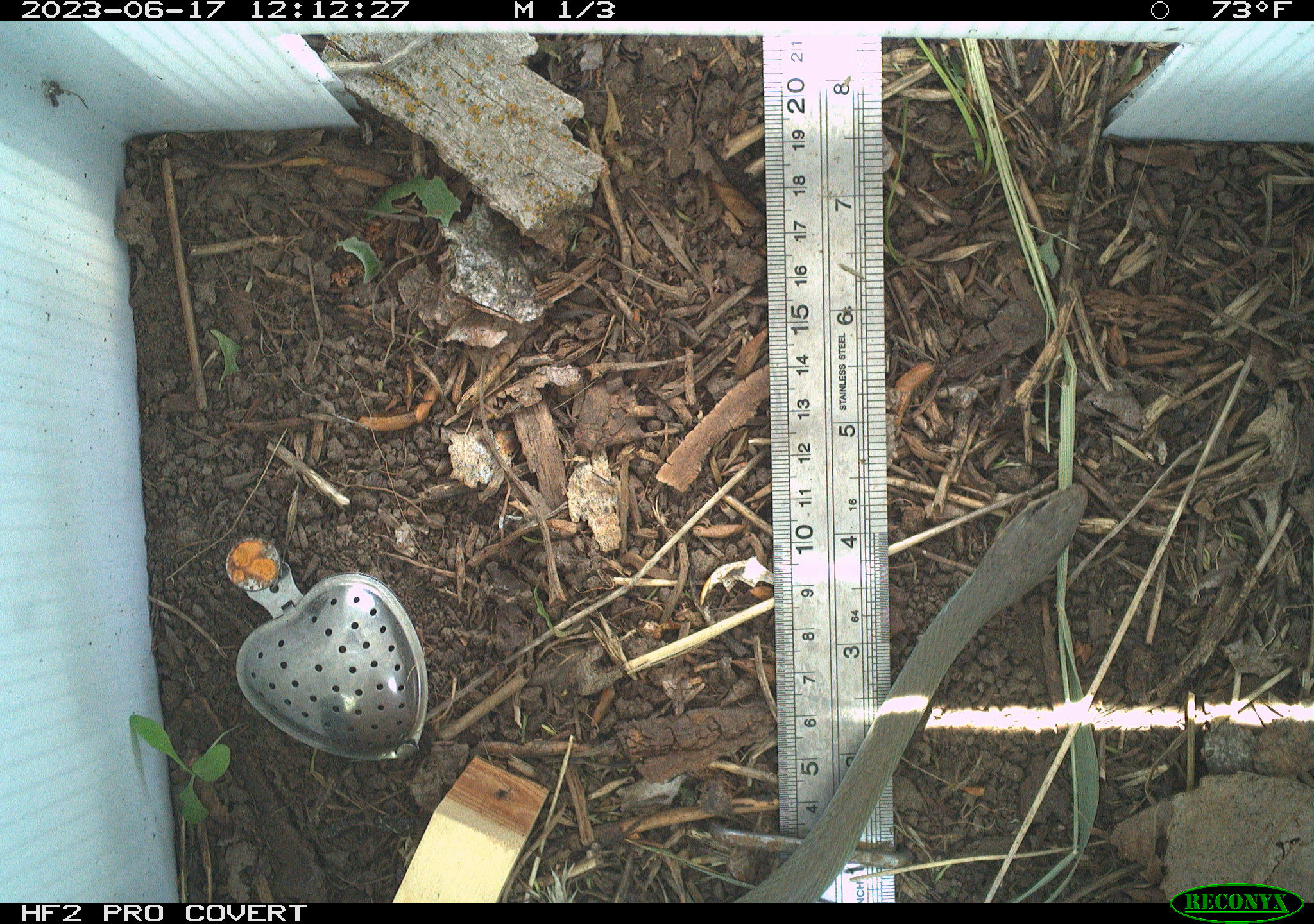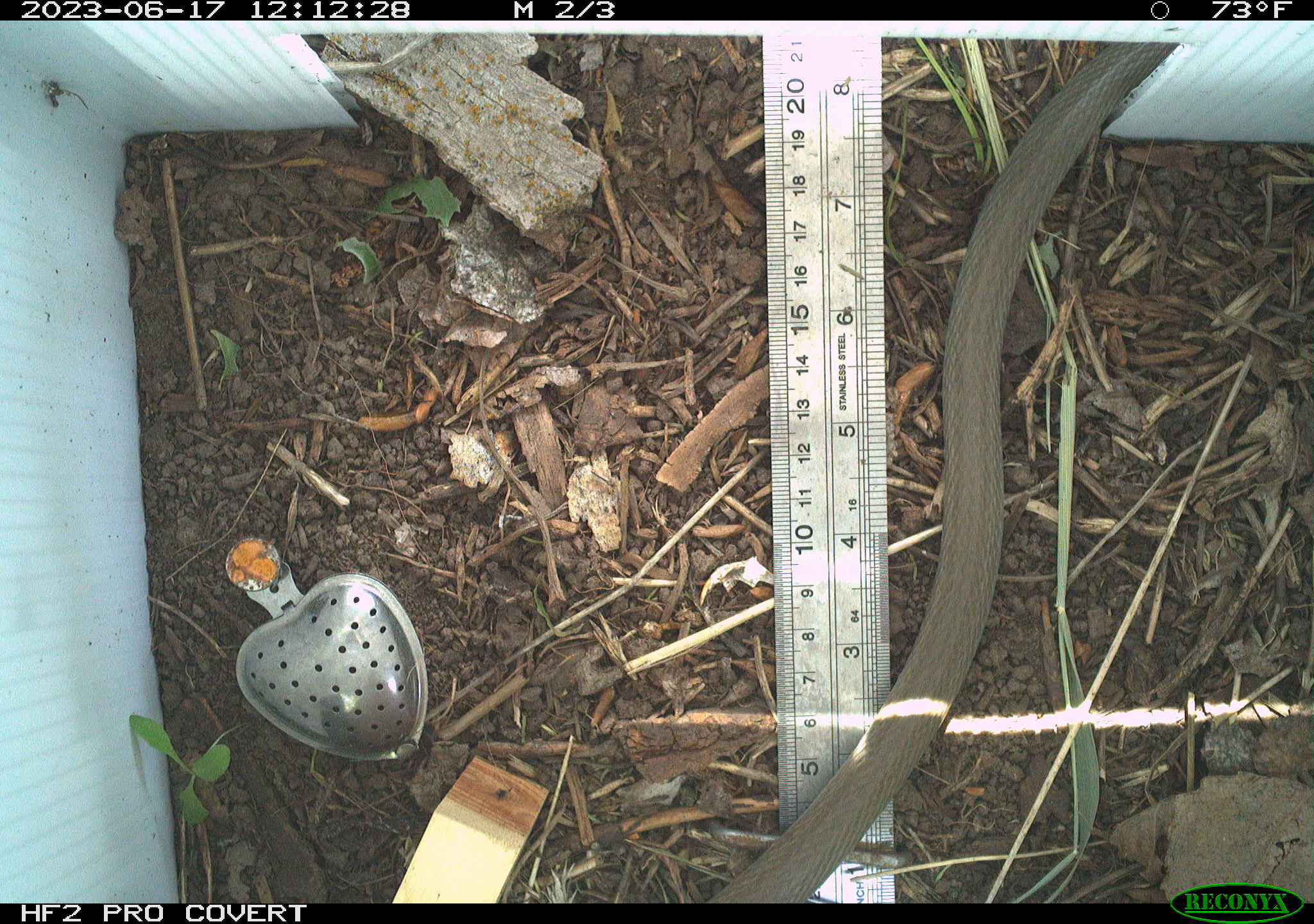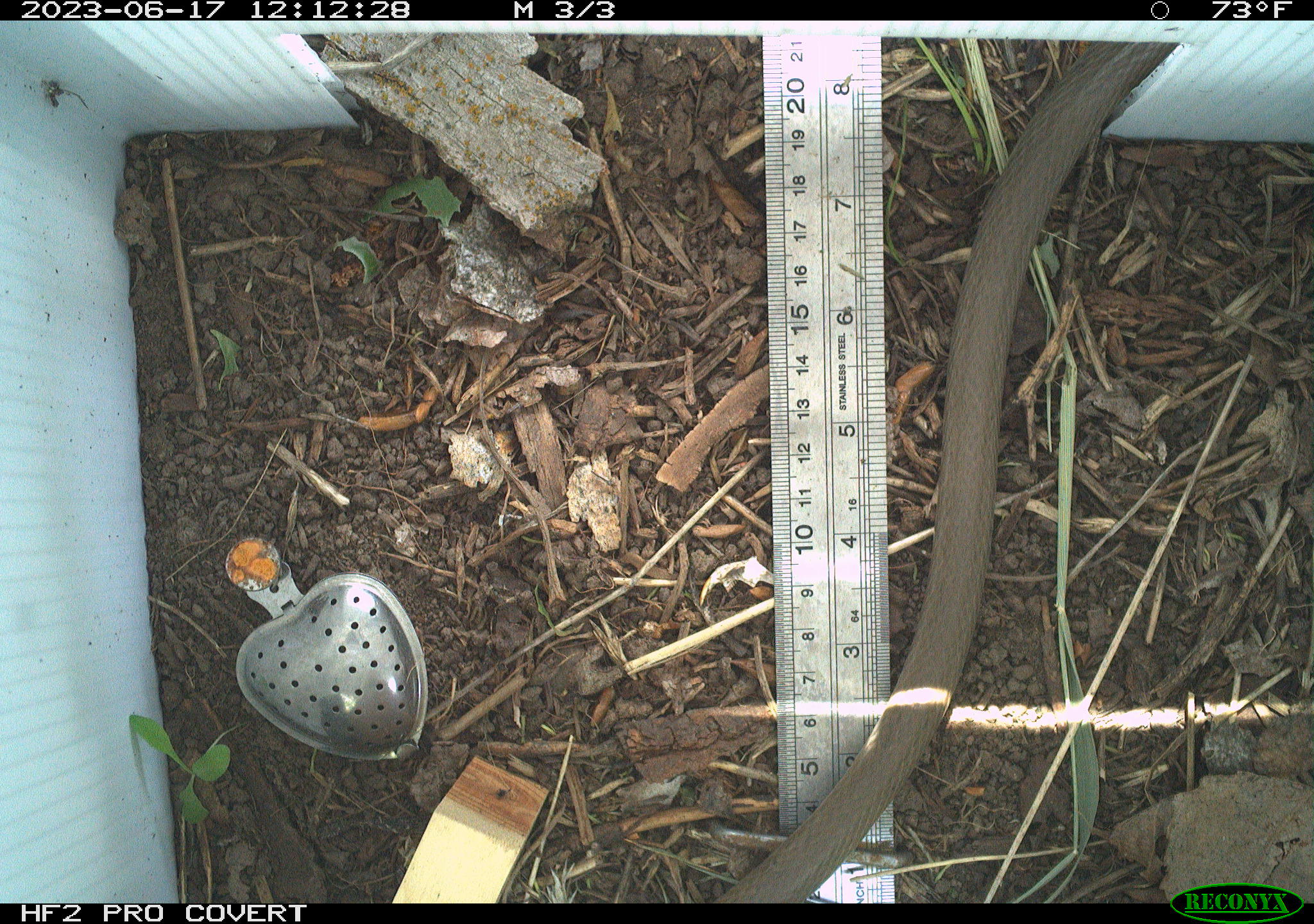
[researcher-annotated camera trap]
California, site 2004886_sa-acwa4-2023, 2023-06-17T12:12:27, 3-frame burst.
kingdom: Animalia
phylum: Chordata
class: Reptilia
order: Squamata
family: Colubridae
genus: Coluber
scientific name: Coluber constrictor mormon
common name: western yellow-bellied racer